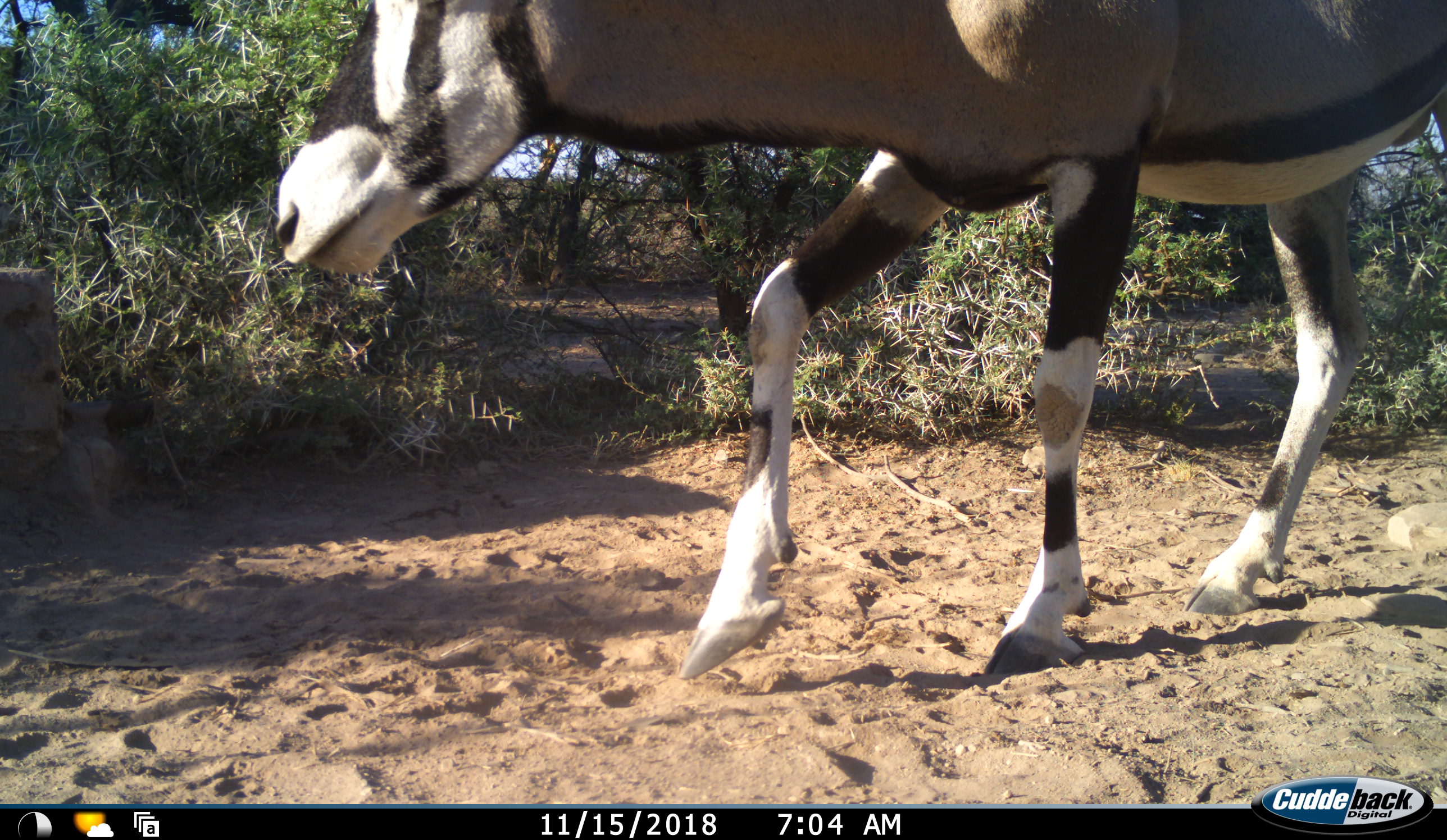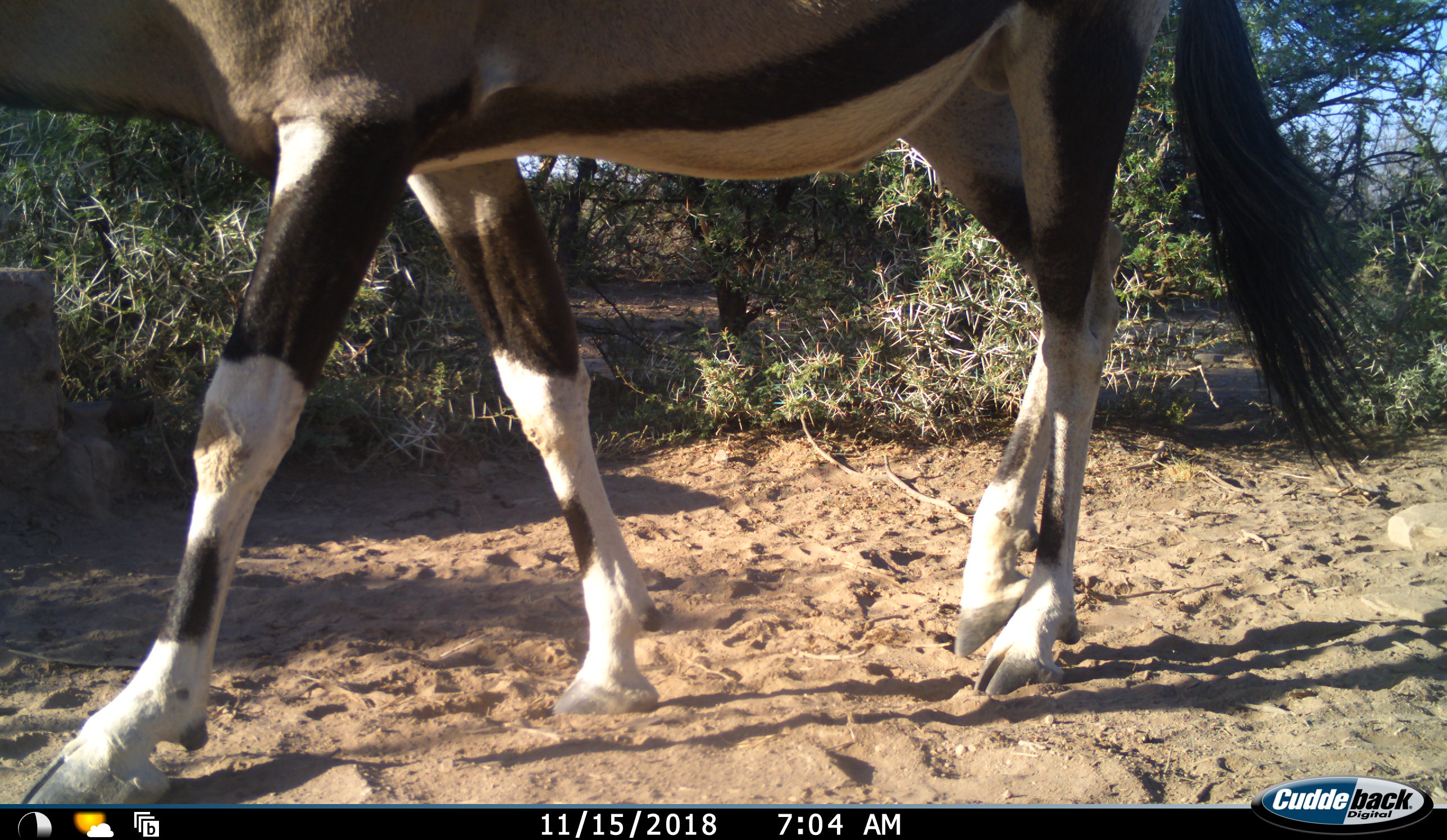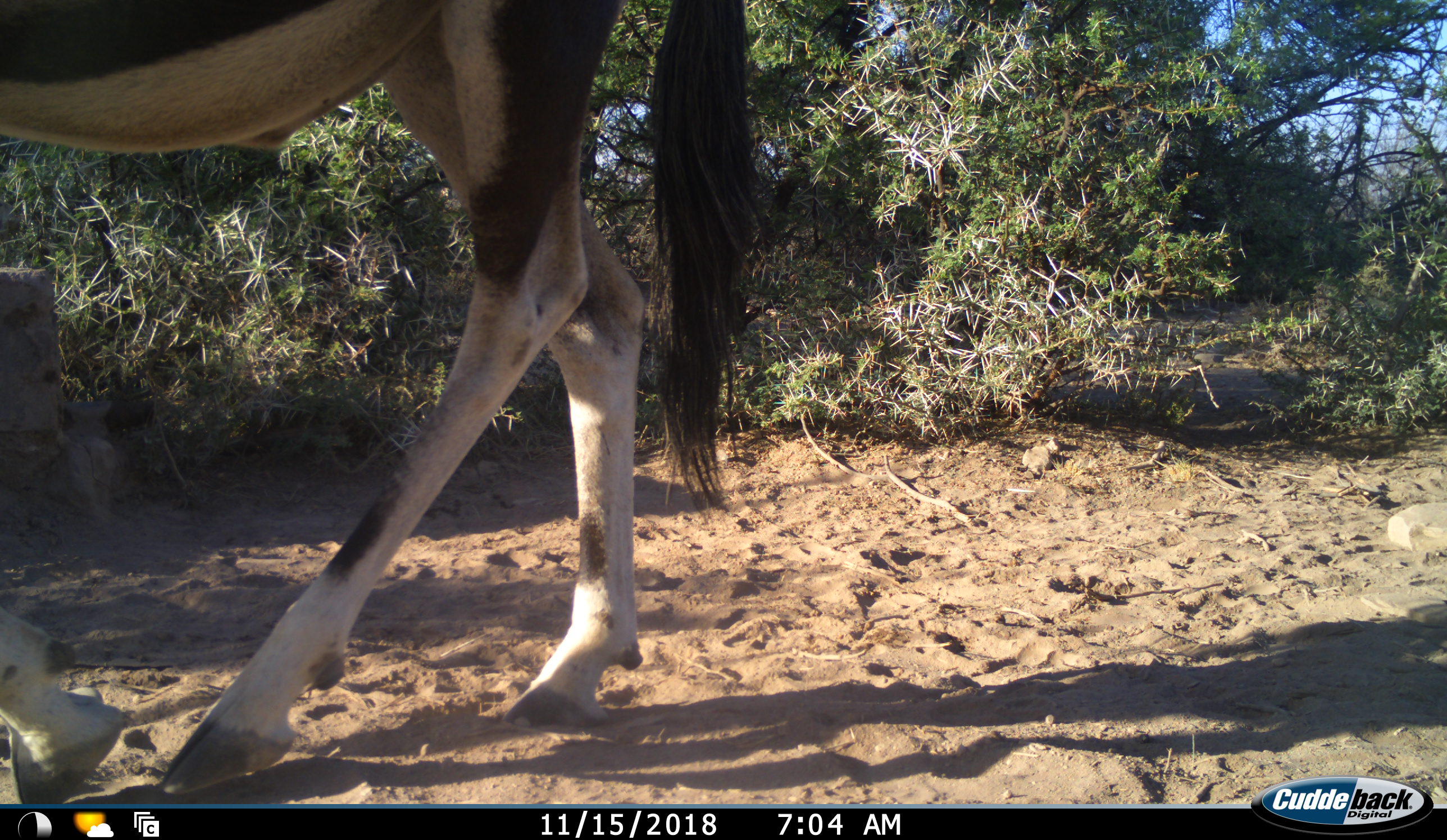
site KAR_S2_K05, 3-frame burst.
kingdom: Animalia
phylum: Chordata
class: Mammalia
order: Artiodactyla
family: Bovidae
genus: Oryx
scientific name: Oryx gazella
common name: gemsbok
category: oryx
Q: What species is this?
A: Oryx (gemsbok) (Oryx gazella).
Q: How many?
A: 1.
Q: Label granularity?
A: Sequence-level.